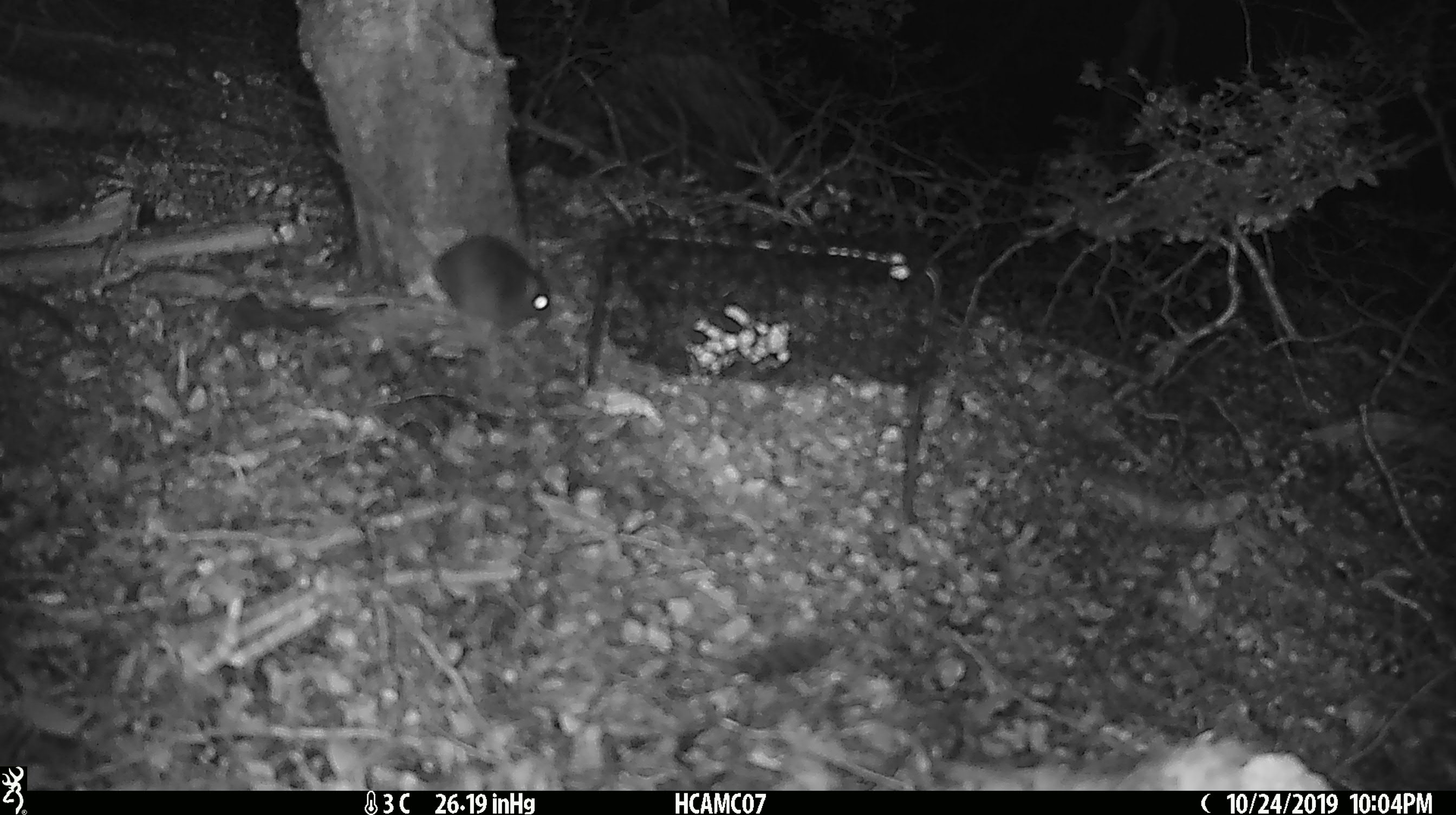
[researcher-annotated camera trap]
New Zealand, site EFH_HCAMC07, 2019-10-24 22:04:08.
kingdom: Animalia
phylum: Chordata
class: Mammalia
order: Rodentia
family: Muridae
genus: Mus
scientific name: Mus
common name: mouse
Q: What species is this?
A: Mouse (Mus).